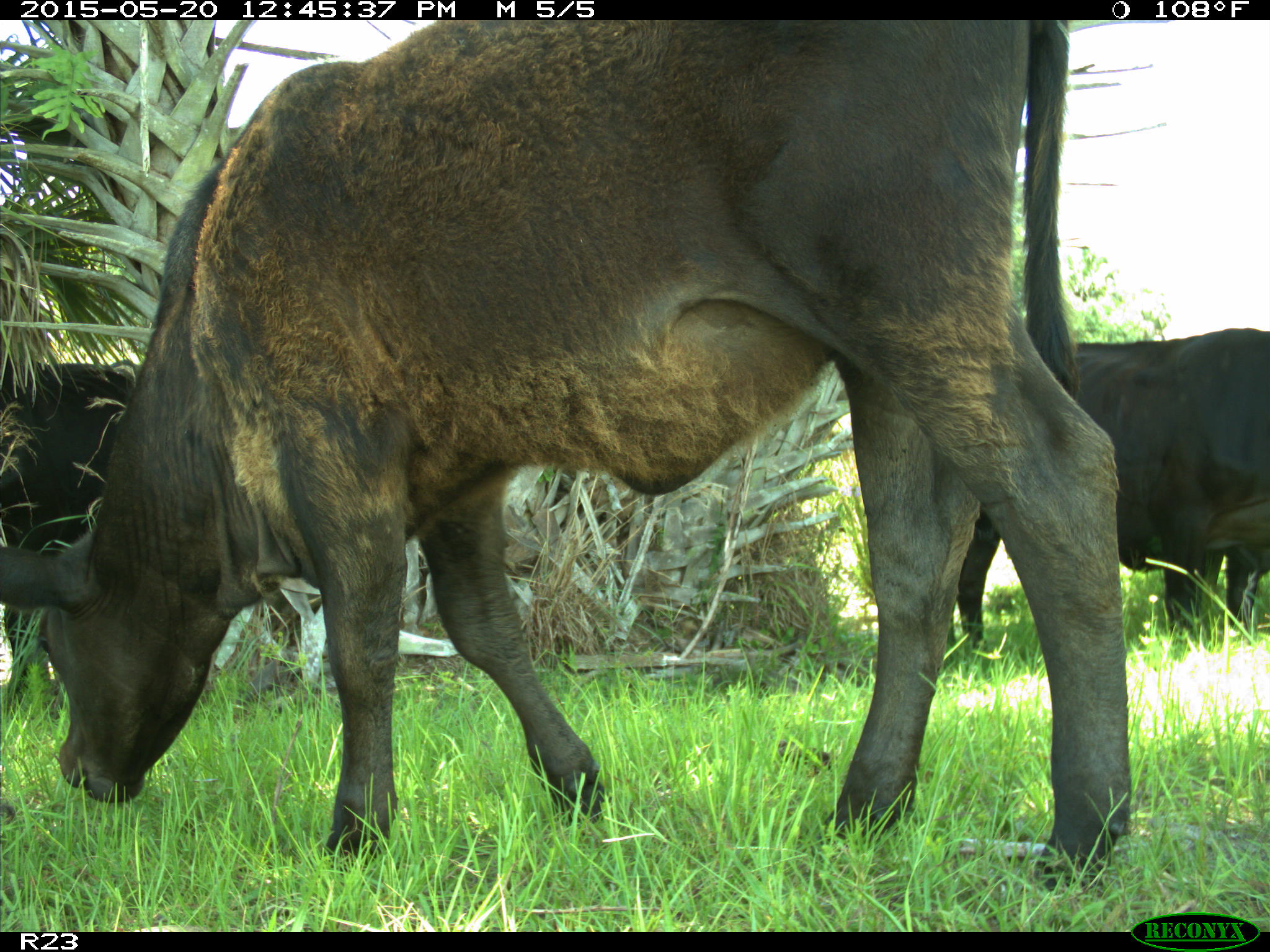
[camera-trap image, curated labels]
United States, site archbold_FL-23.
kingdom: Animalia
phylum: Chordata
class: Mammalia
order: Artiodactyla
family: Bovidae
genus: Bos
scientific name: Bos taurus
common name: domestic cow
Bos taurus (domestic cow).